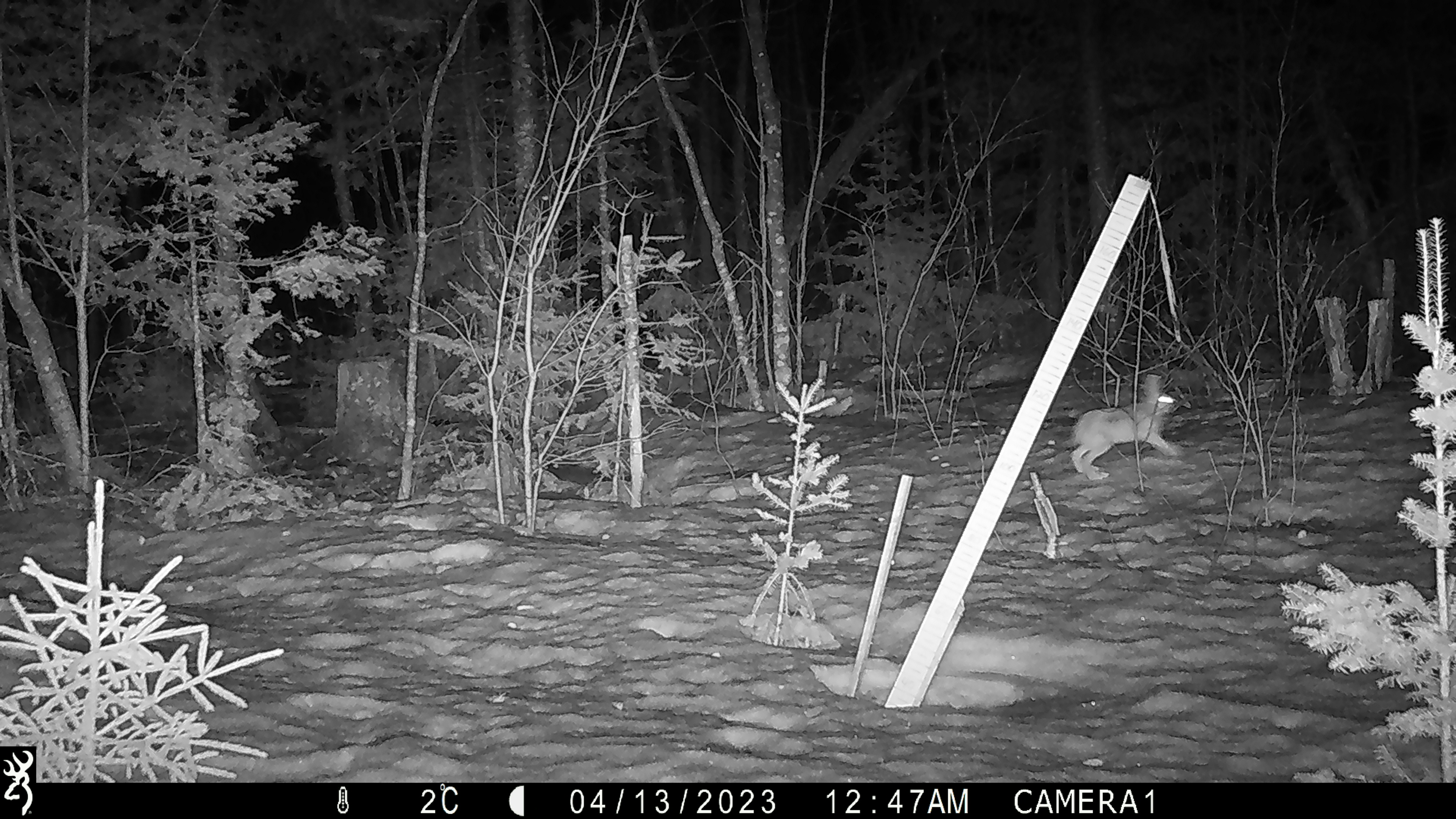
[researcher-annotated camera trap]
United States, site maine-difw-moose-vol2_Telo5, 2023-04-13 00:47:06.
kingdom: Animalia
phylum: Chordata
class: Mammalia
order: Lagomorpha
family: Leporidae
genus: Sylvilagus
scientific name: Sylvilagus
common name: cottontail rabbit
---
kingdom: Animalia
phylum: Chordata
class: Mammalia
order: Lagomorpha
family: Leporidae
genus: Lepus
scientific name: Lepus americanus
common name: snowshoe hare